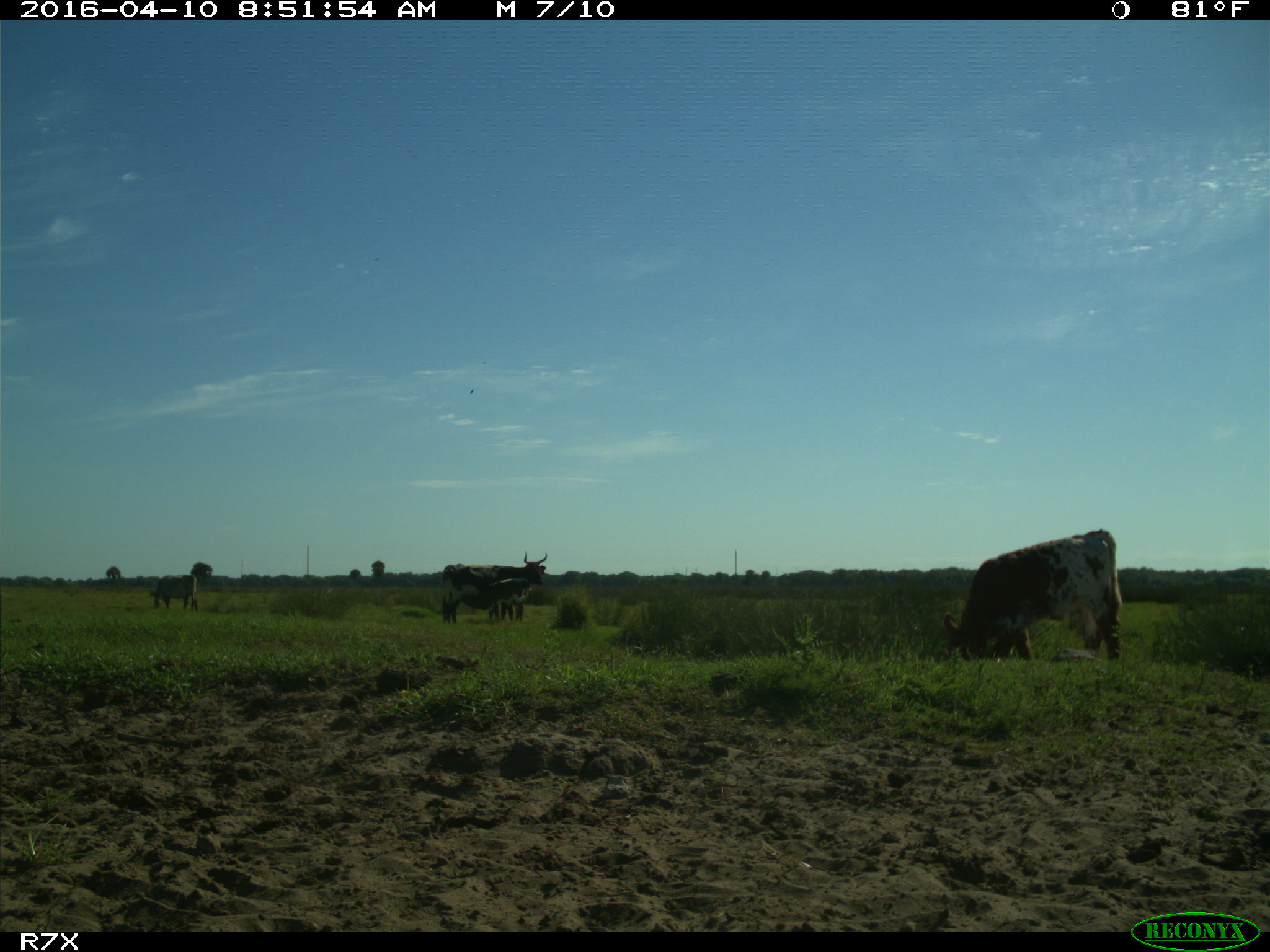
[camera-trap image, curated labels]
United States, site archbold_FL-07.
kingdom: Animalia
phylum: Chordata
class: Mammalia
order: Artiodactyla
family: Bovidae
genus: Bos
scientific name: Bos taurus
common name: domestic cow